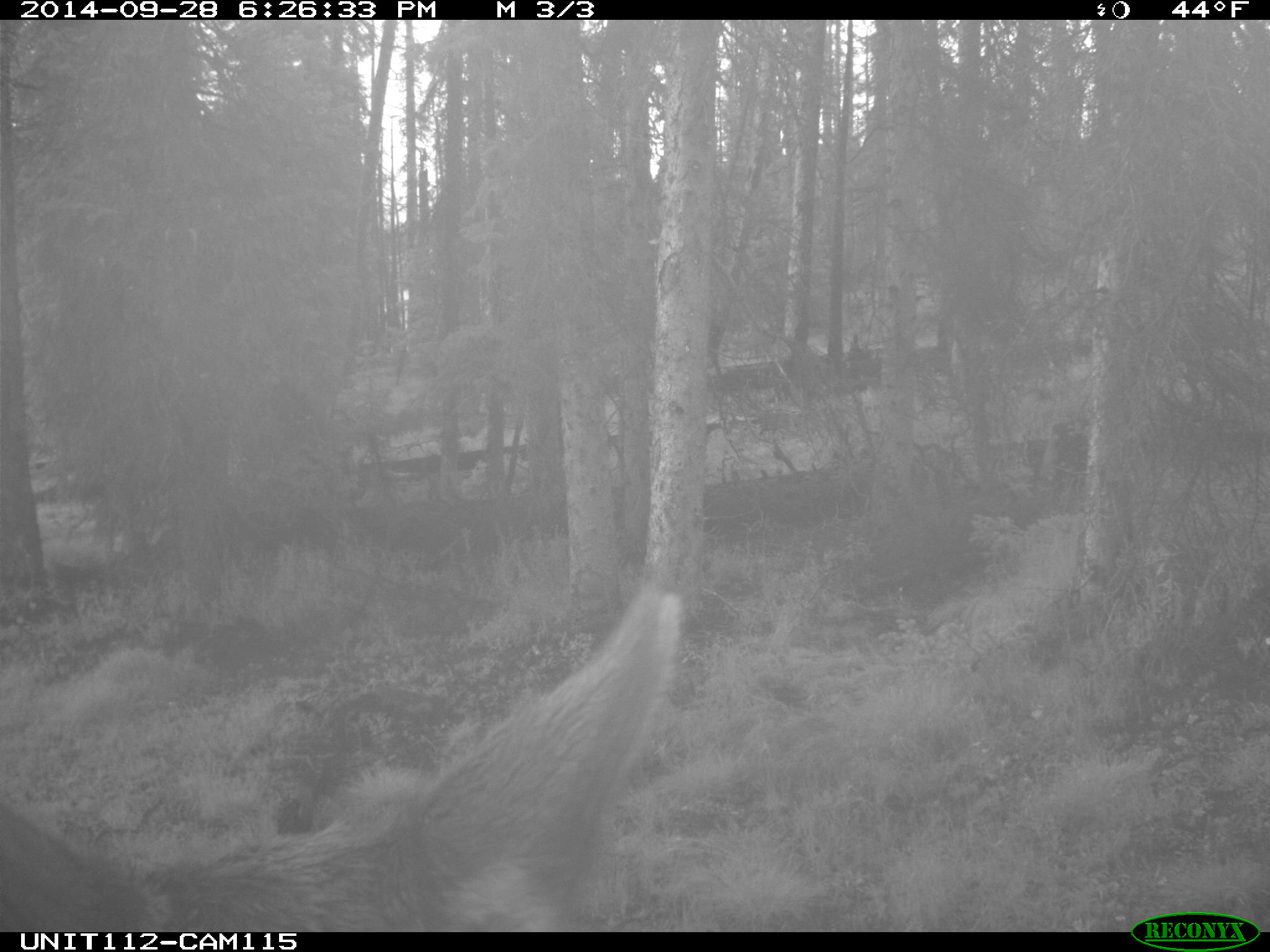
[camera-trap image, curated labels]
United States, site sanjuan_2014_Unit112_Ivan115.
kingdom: Animalia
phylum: Chordata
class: Mammalia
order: Artiodactyla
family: Cervidae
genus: Cervus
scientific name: Cervus elaphus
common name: red deer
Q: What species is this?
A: Cervus elaphus (red deer).